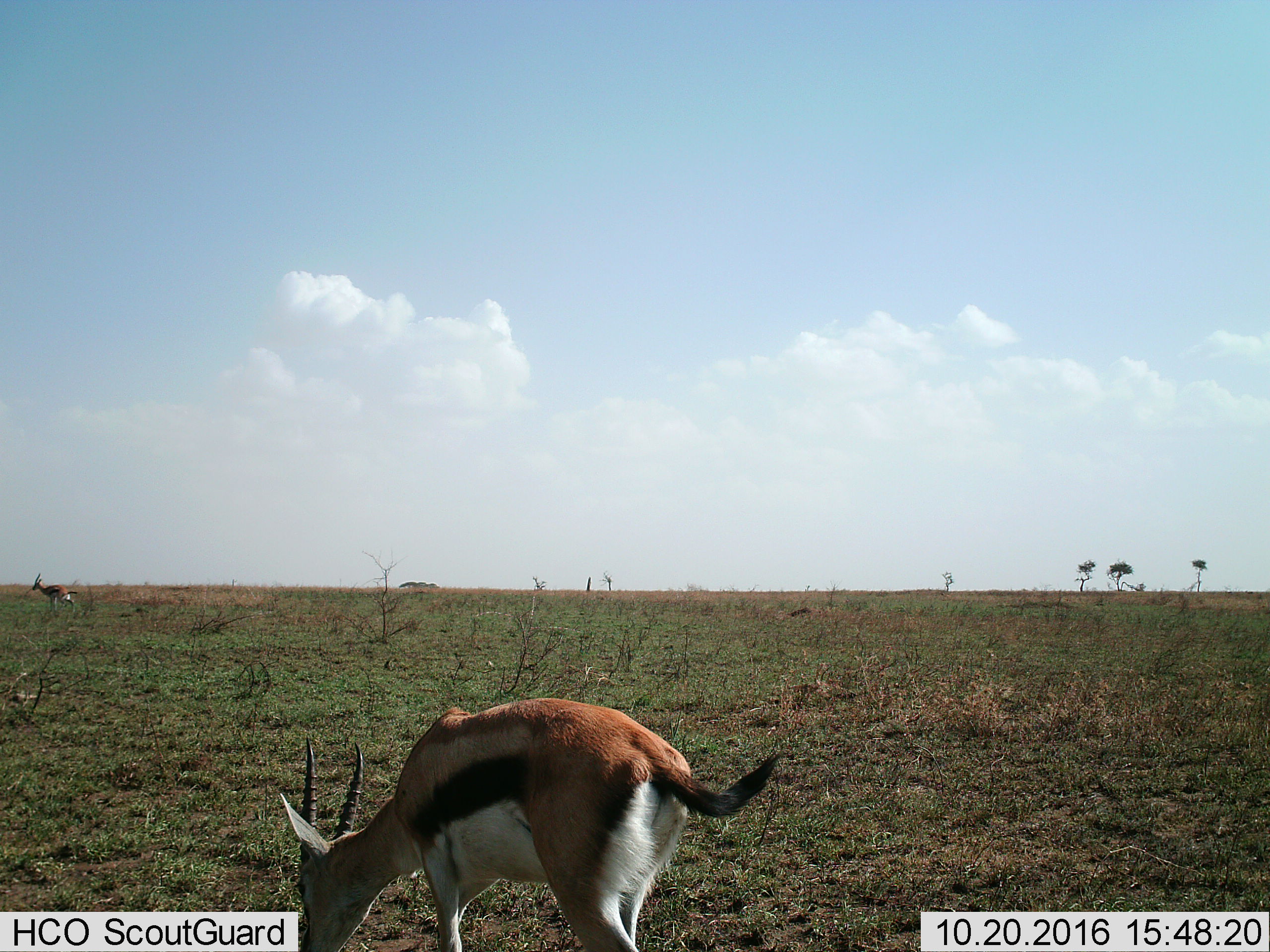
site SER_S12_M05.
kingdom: Animalia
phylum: Chordata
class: Mammalia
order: Artiodactyla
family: Bovidae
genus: Eudorcas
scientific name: Eudorcas thomsonii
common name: thomson's gazelle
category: gazellethomsons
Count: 2.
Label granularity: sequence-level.